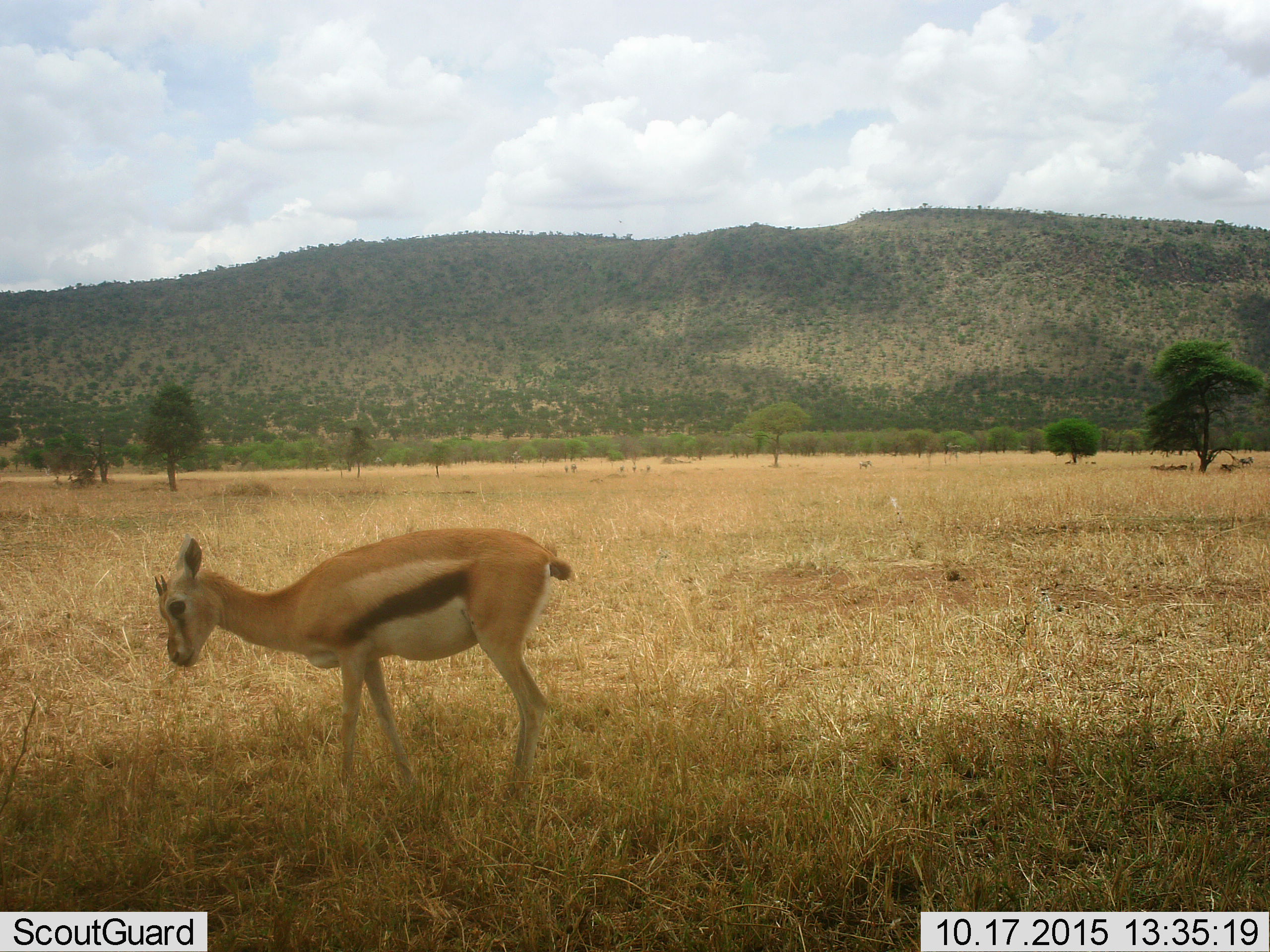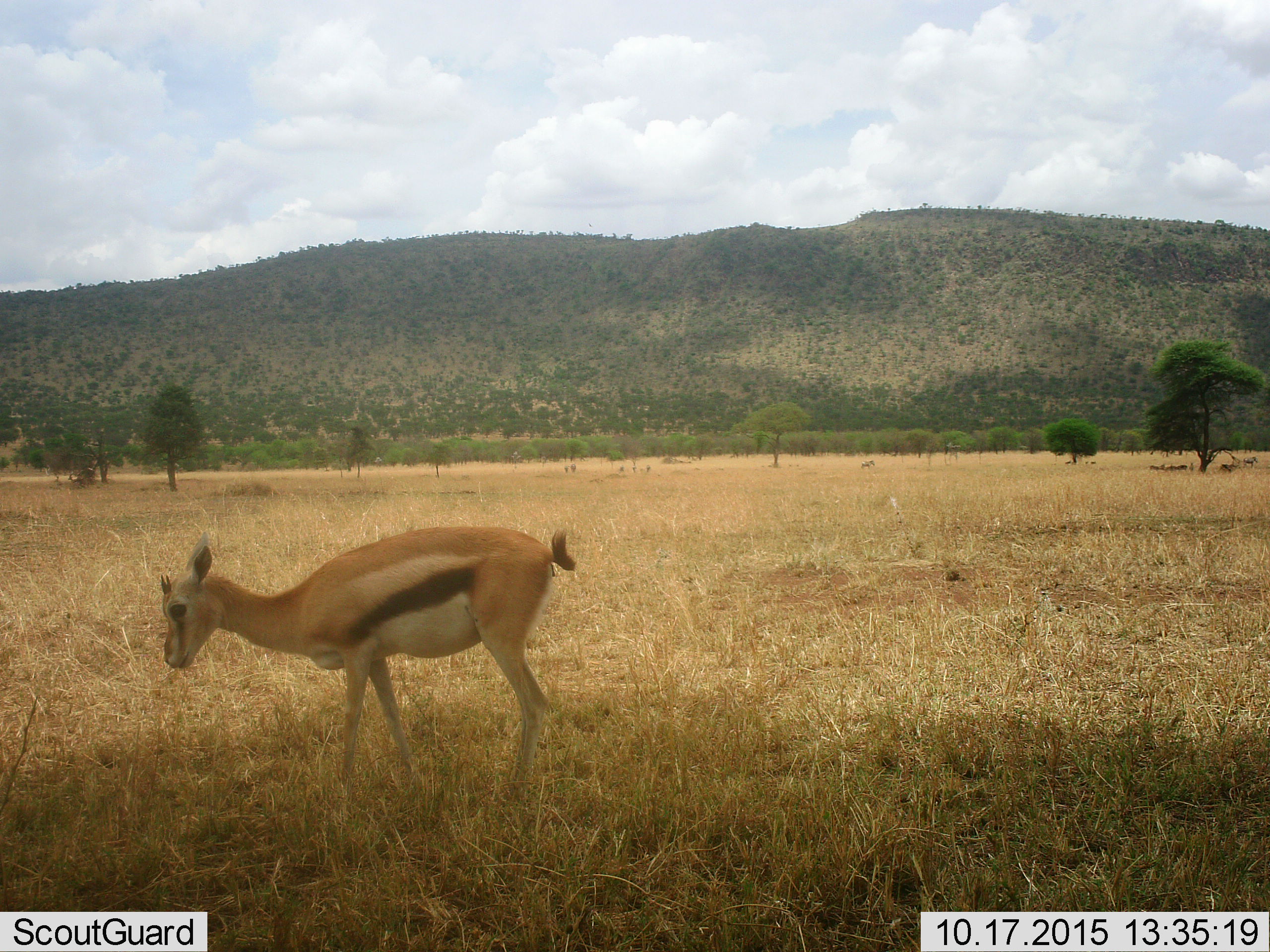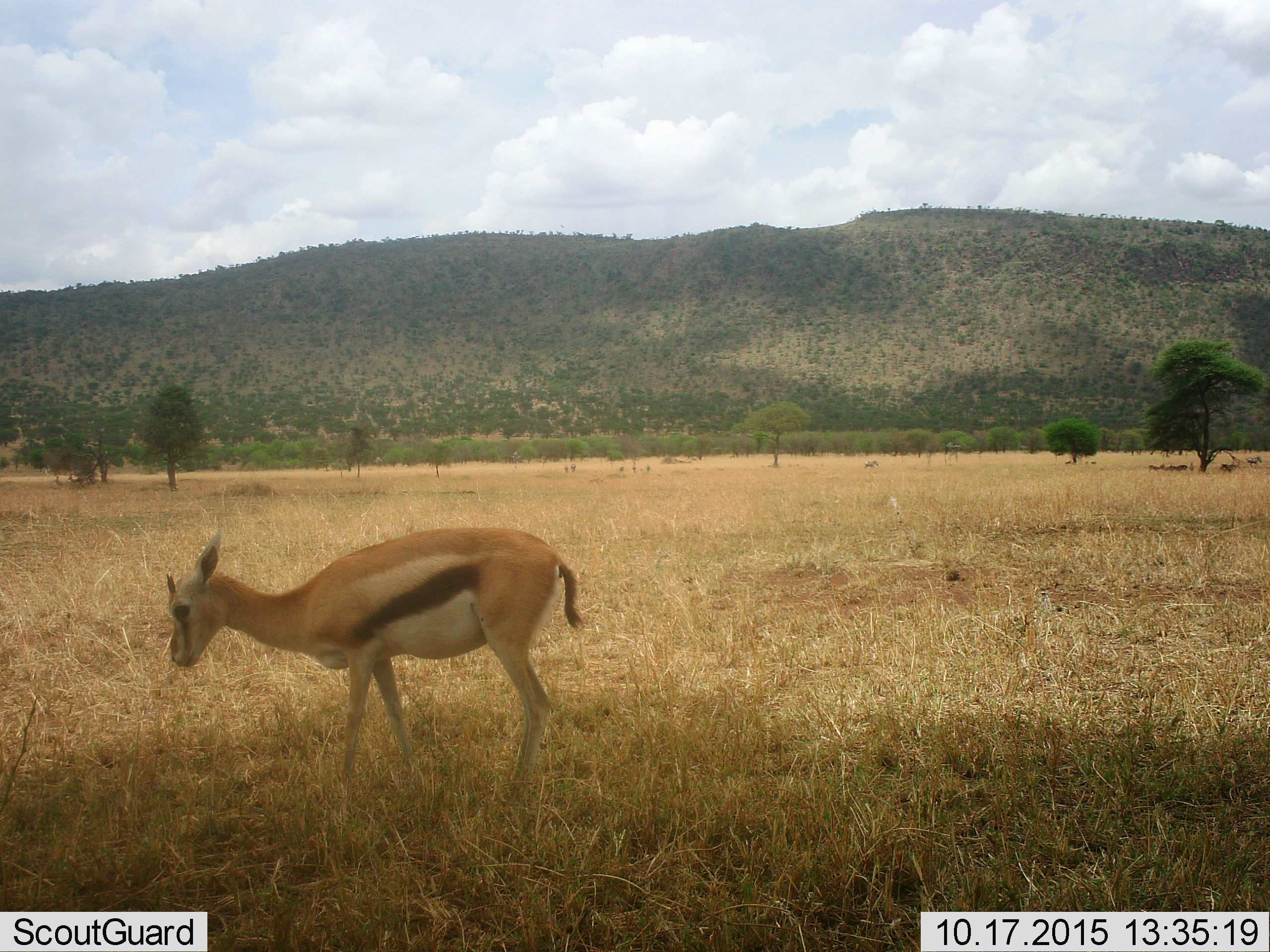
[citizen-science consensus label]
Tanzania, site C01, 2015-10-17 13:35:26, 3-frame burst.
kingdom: Animalia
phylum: Chordata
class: Mammalia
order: Artiodactyla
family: Bovidae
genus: Eudorcas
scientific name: Eudorcas thomsonii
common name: thomson's gazelle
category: gazellethomsons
Gazellethomsons (thomson's gazelle) (Eudorcas thomsonii), count 1. Behavior (volunteer vote fractions): standing 84%, resting 5%, moving 11%, interacting 0%. Young present (vote fraction): 47%. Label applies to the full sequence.